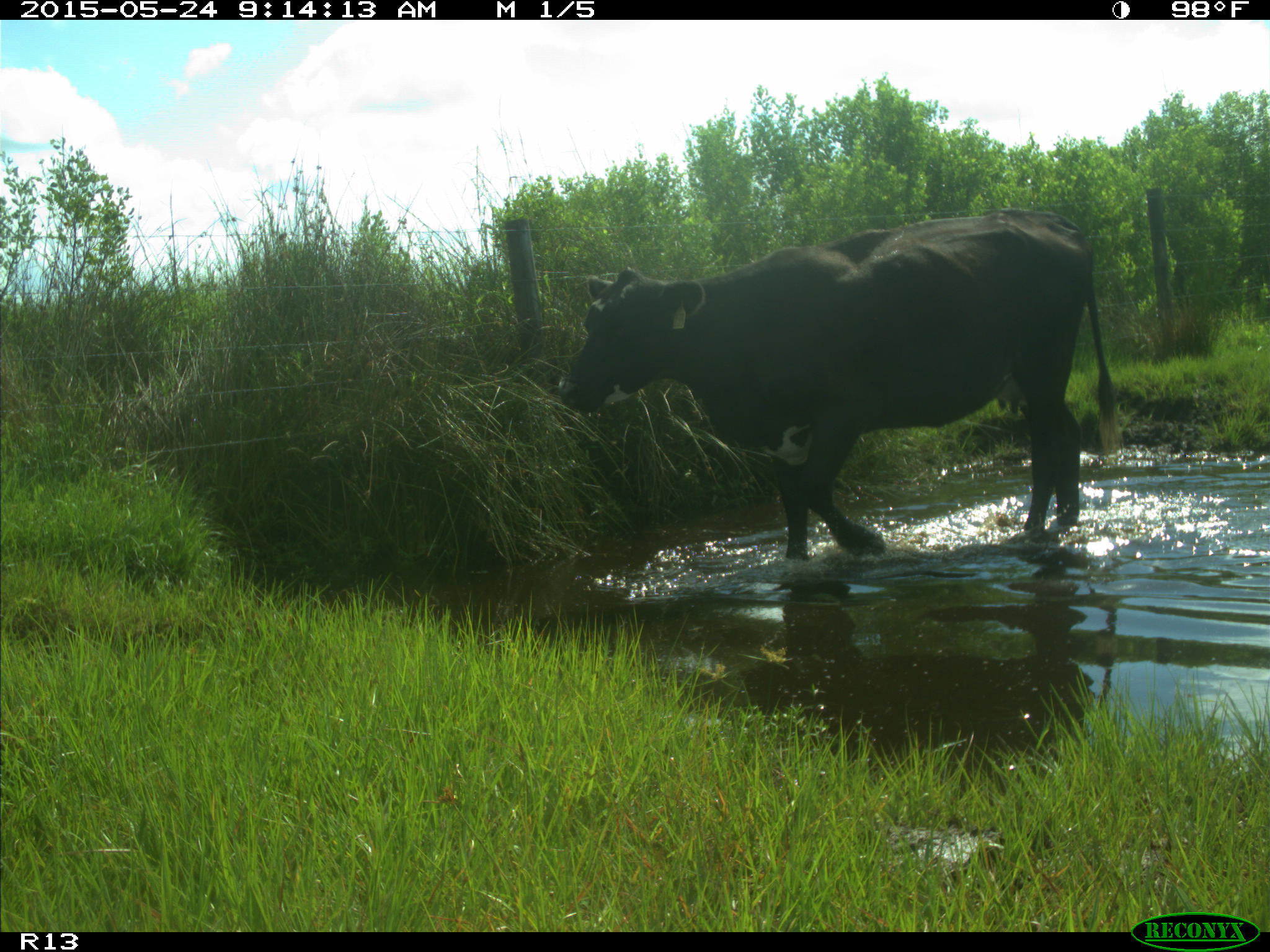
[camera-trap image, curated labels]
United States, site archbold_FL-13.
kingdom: Animalia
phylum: Chordata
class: Mammalia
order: Artiodactyla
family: Bovidae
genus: Bos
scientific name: Bos taurus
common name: domestic cow